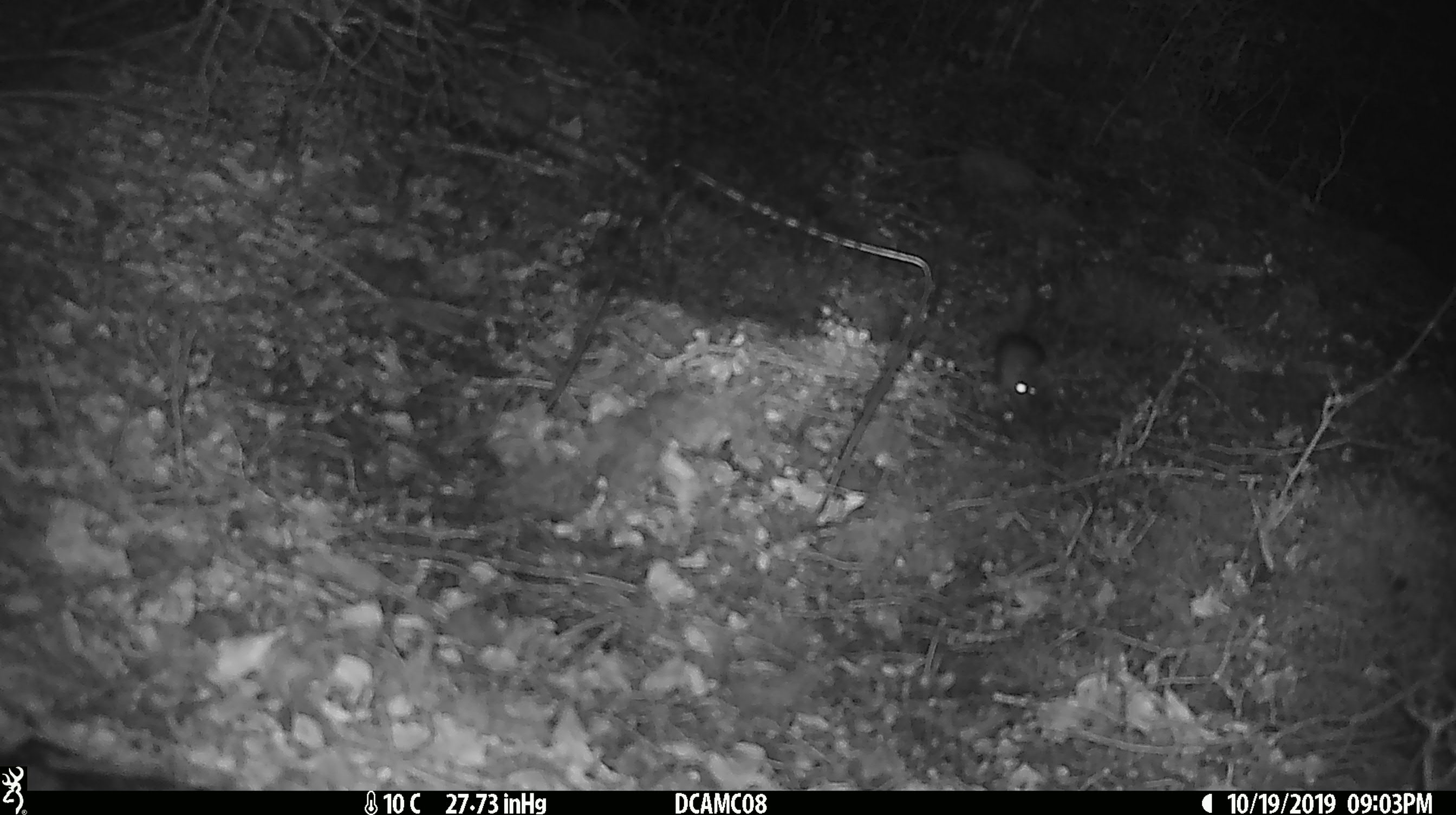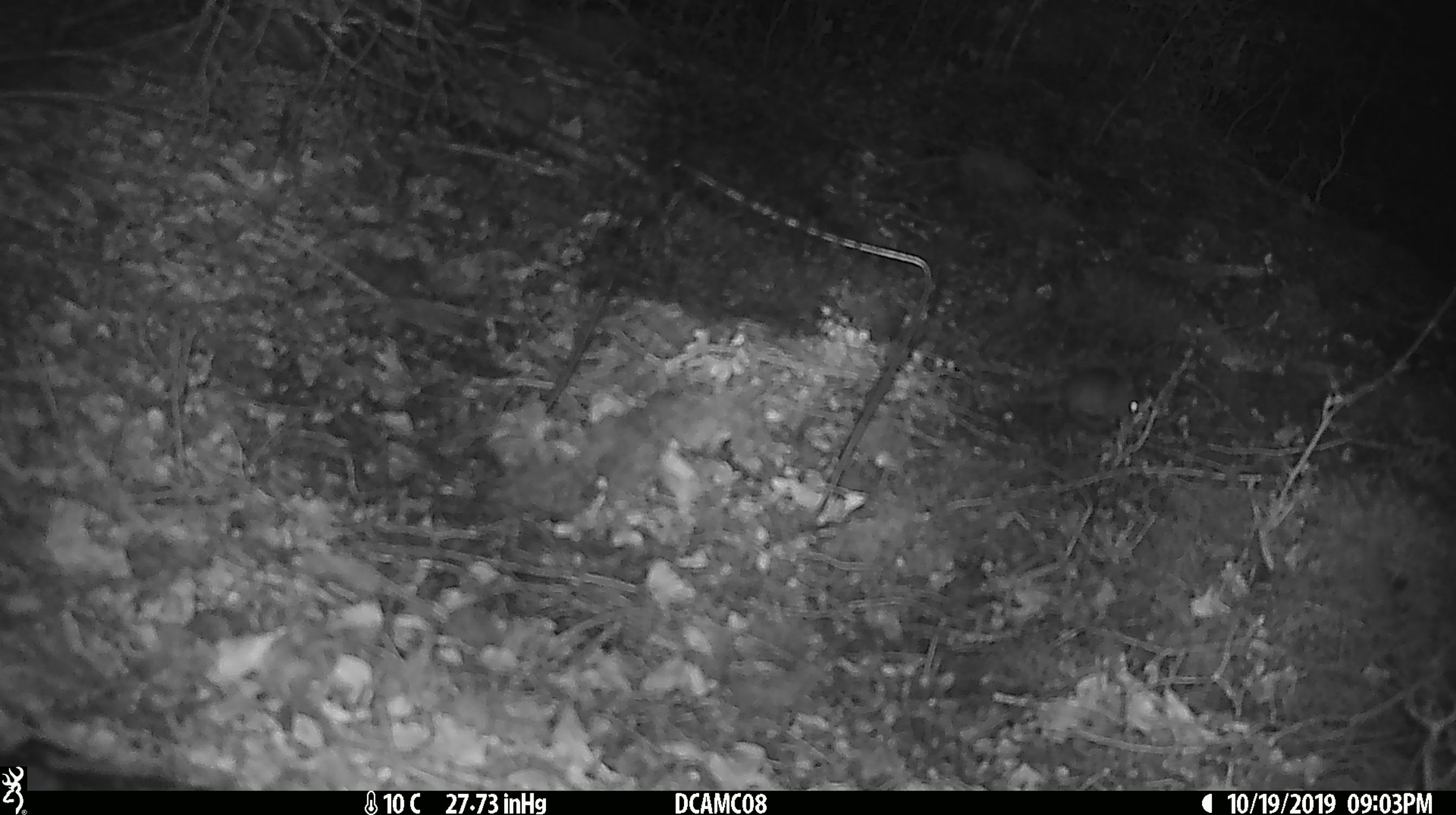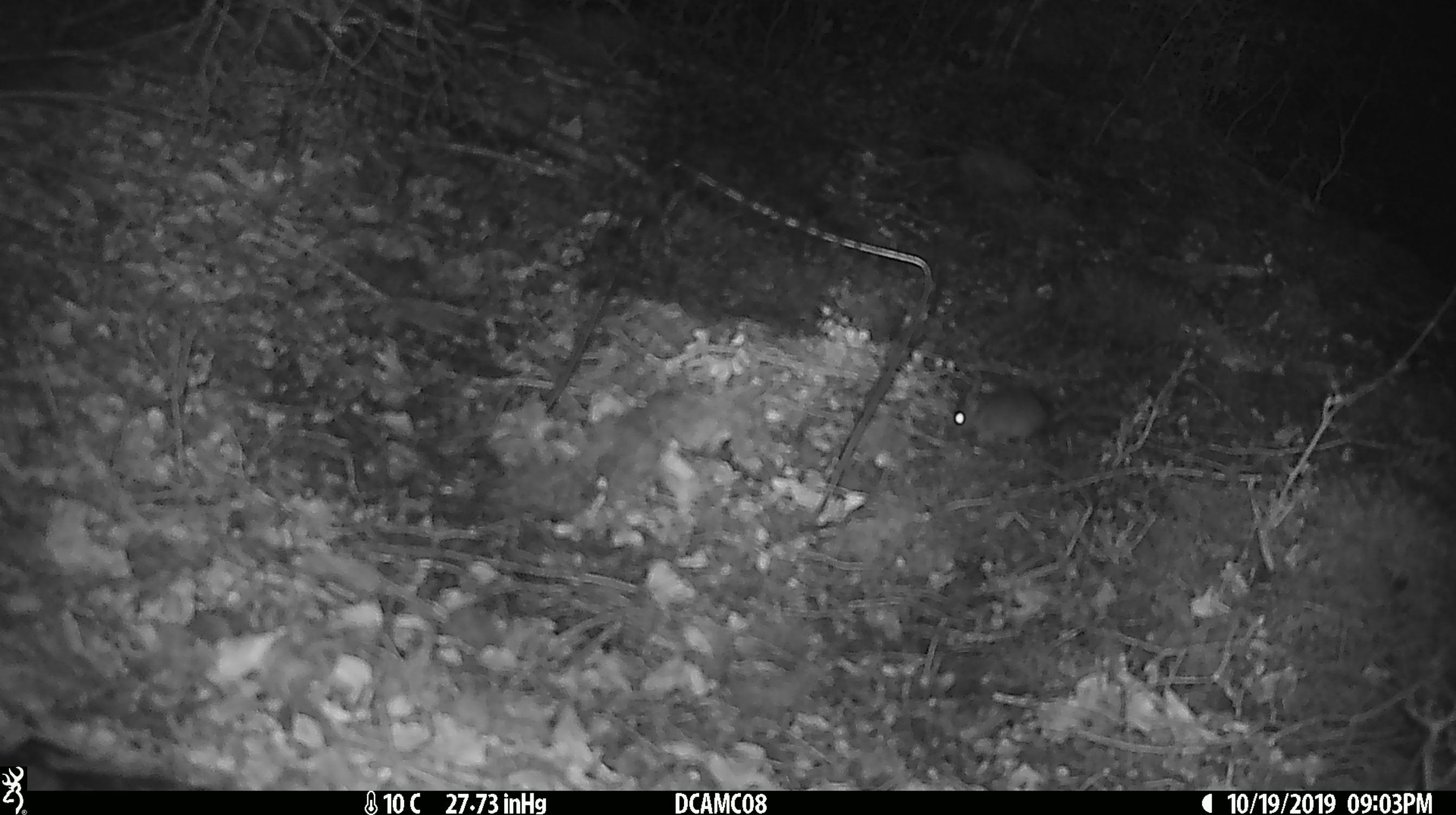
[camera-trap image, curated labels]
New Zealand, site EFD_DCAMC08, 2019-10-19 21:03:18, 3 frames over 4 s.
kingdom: Animalia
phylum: Chordata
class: Mammalia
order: Rodentia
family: Muridae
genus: Mus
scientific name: Mus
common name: mouse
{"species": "mouse (Mus)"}